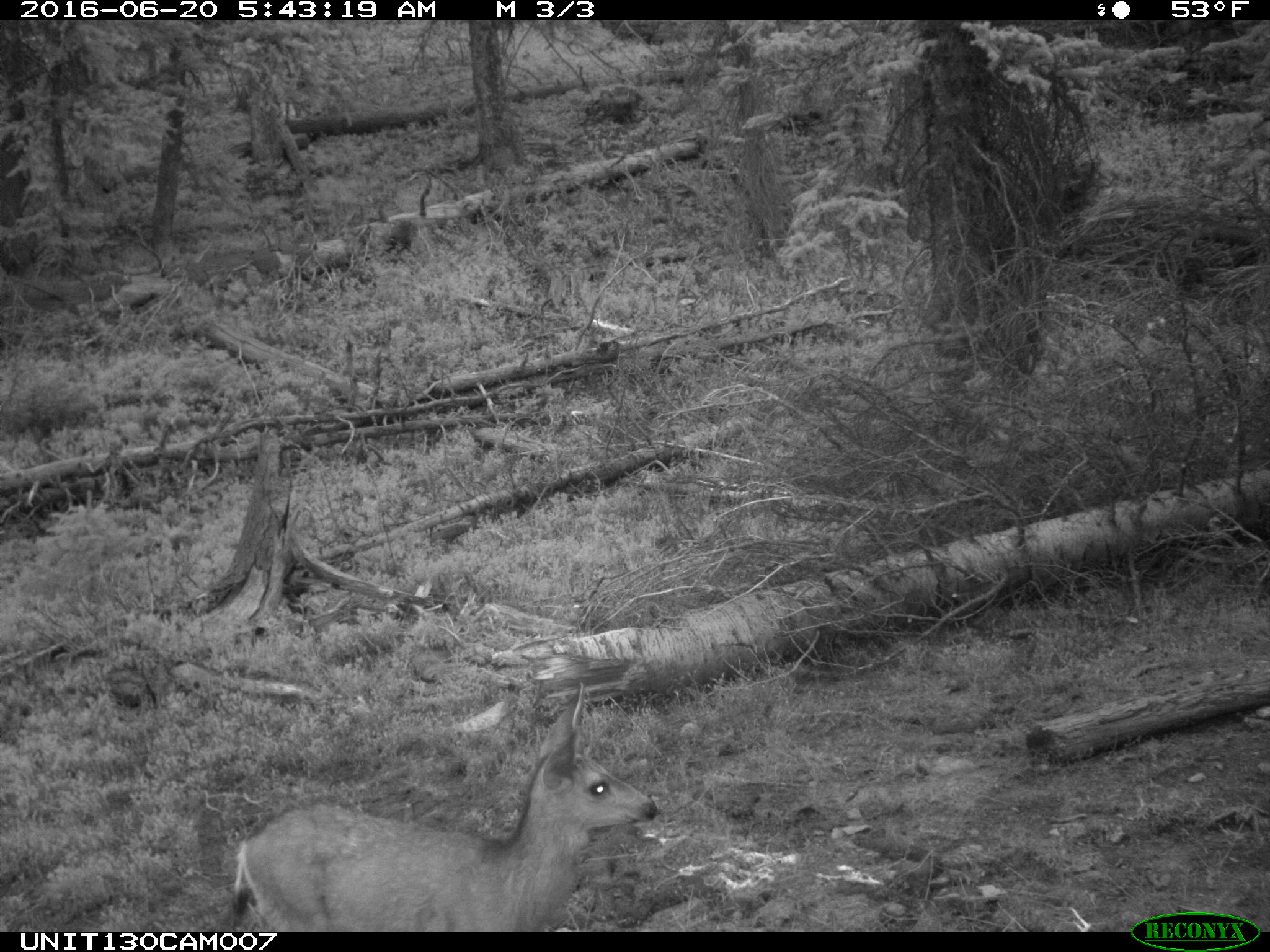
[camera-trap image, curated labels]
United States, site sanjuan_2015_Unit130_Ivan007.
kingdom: Animalia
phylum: Chordata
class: Mammalia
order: Artiodactyla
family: Cervidae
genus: Odocoileus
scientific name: Odocoileus hemionus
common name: mule deer